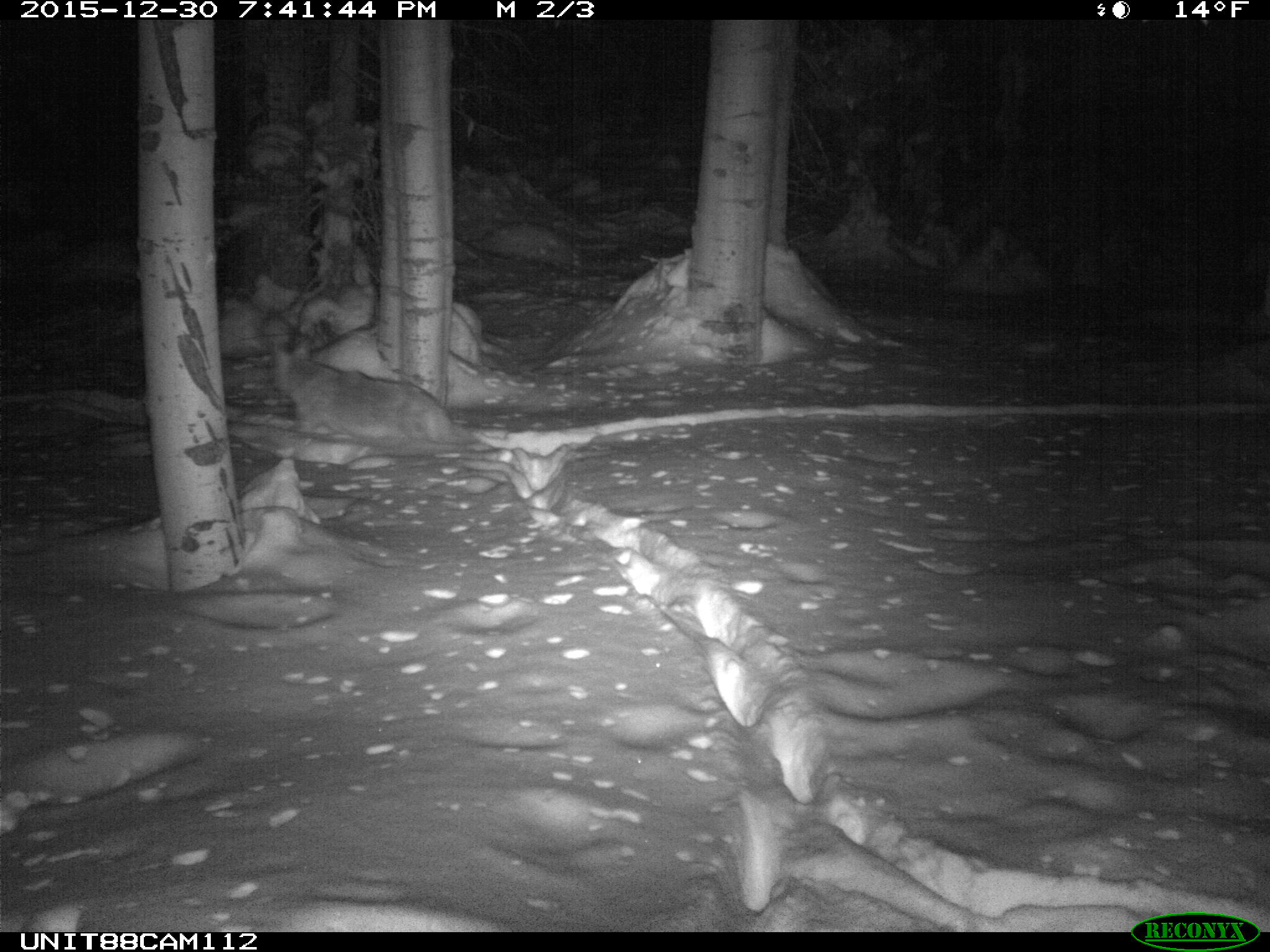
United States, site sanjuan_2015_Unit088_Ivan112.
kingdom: Animalia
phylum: Chordata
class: Mammalia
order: Carnivora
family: Canidae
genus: Canis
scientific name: Canis latrans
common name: coyote